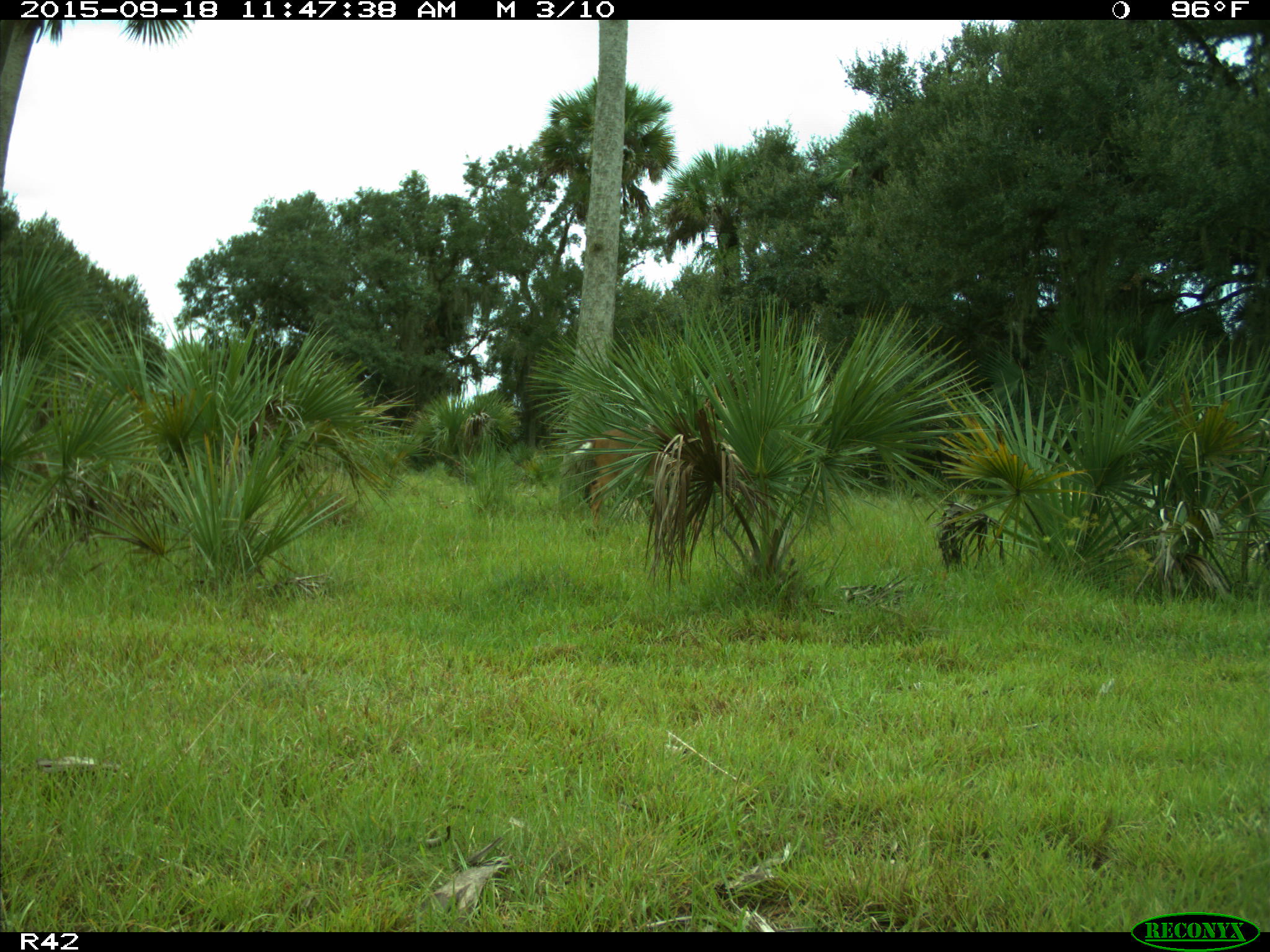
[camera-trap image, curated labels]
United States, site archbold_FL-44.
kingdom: Animalia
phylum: Chordata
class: Mammalia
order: Artiodactyla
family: Cervidae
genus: Odocoileus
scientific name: Odocoileus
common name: deer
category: unidentified deer